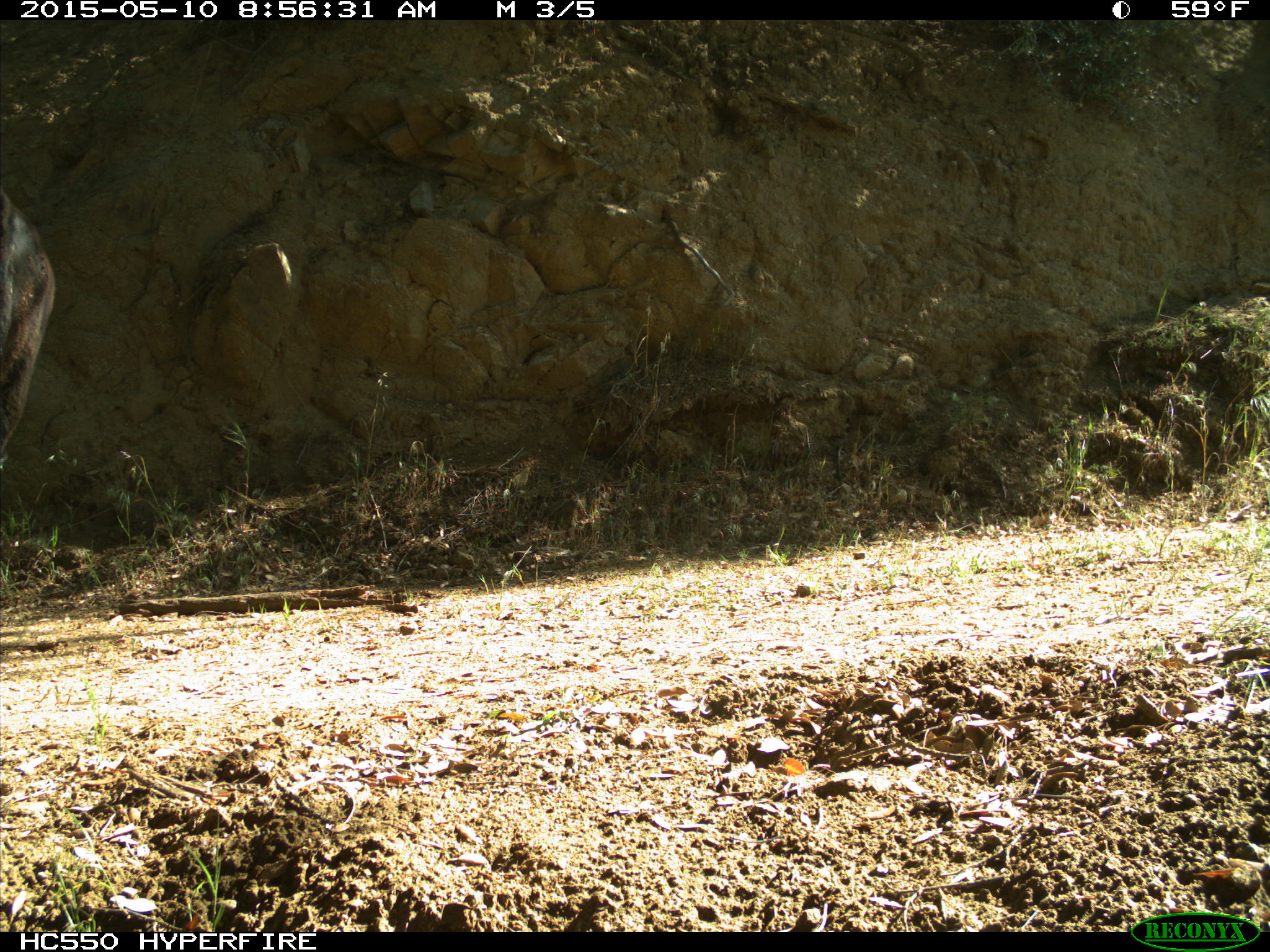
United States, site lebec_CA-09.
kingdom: Animalia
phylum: Chordata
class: Mammalia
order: Artiodactyla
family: Bovidae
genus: Bos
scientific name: Bos taurus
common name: domestic cow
Bos taurus (domestic cow).